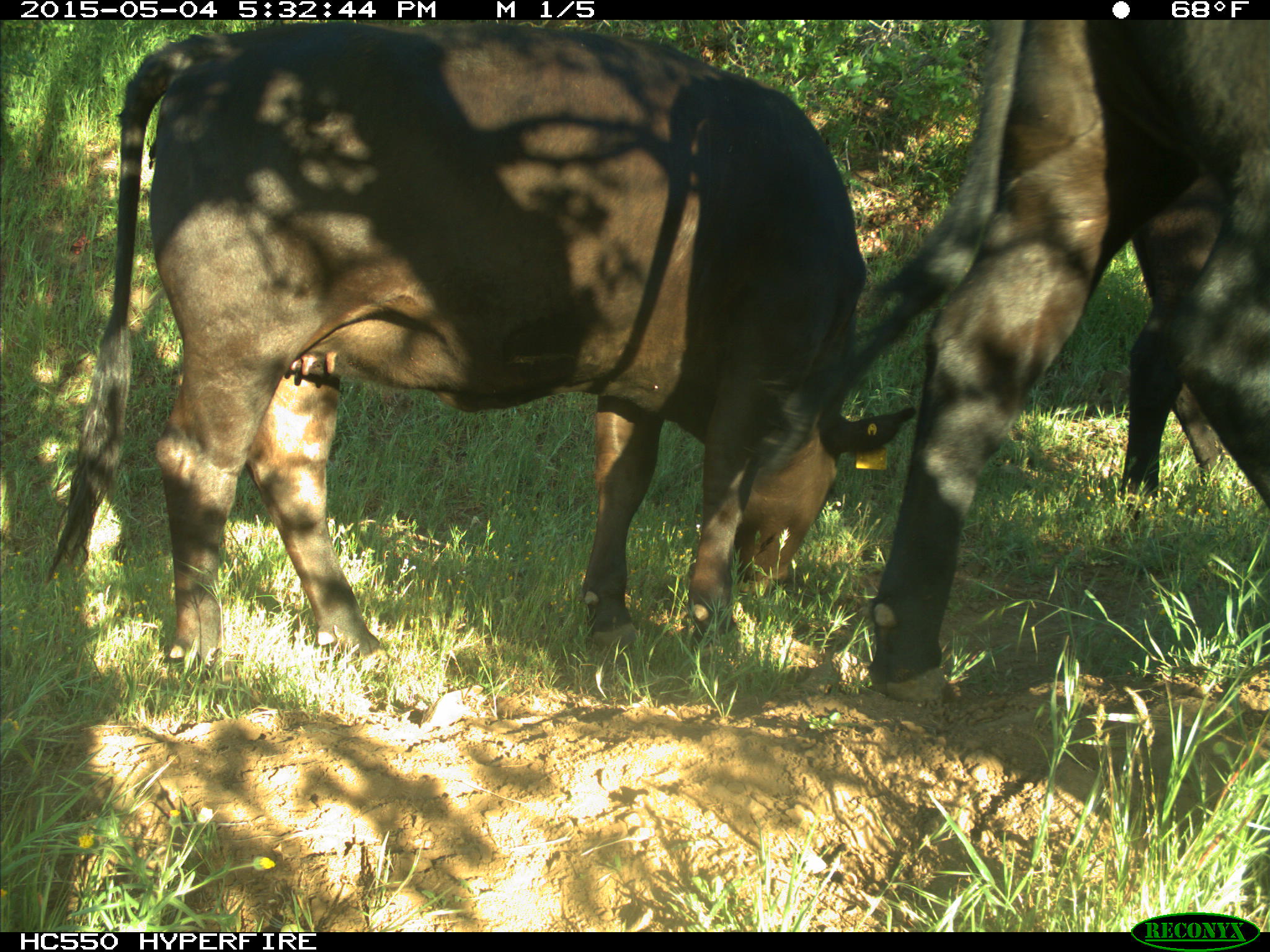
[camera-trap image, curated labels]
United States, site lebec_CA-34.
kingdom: Animalia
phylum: Chordata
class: Mammalia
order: Artiodactyla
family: Bovidae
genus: Bos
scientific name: Bos taurus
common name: domestic cow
Bos taurus (domestic cow).